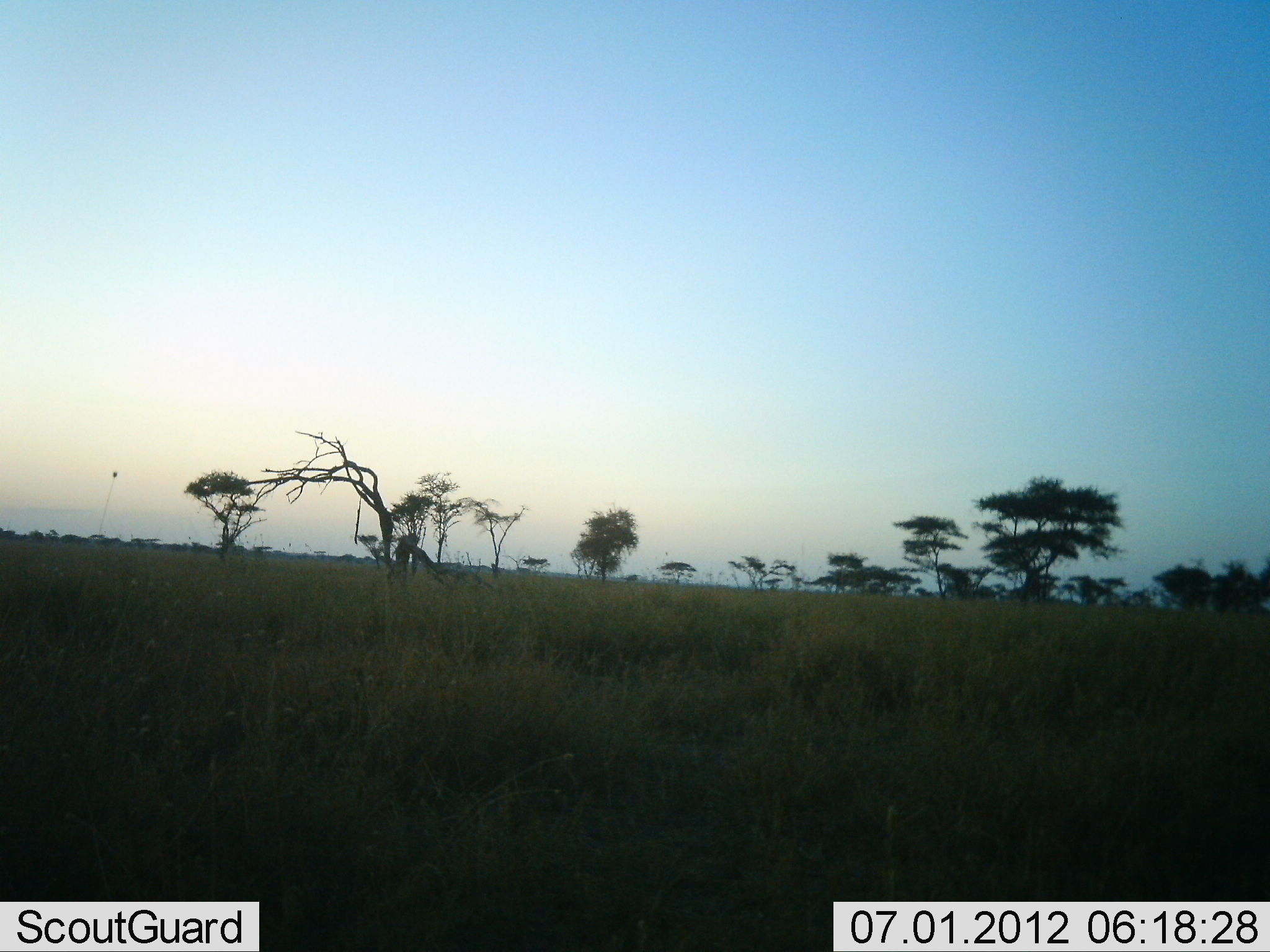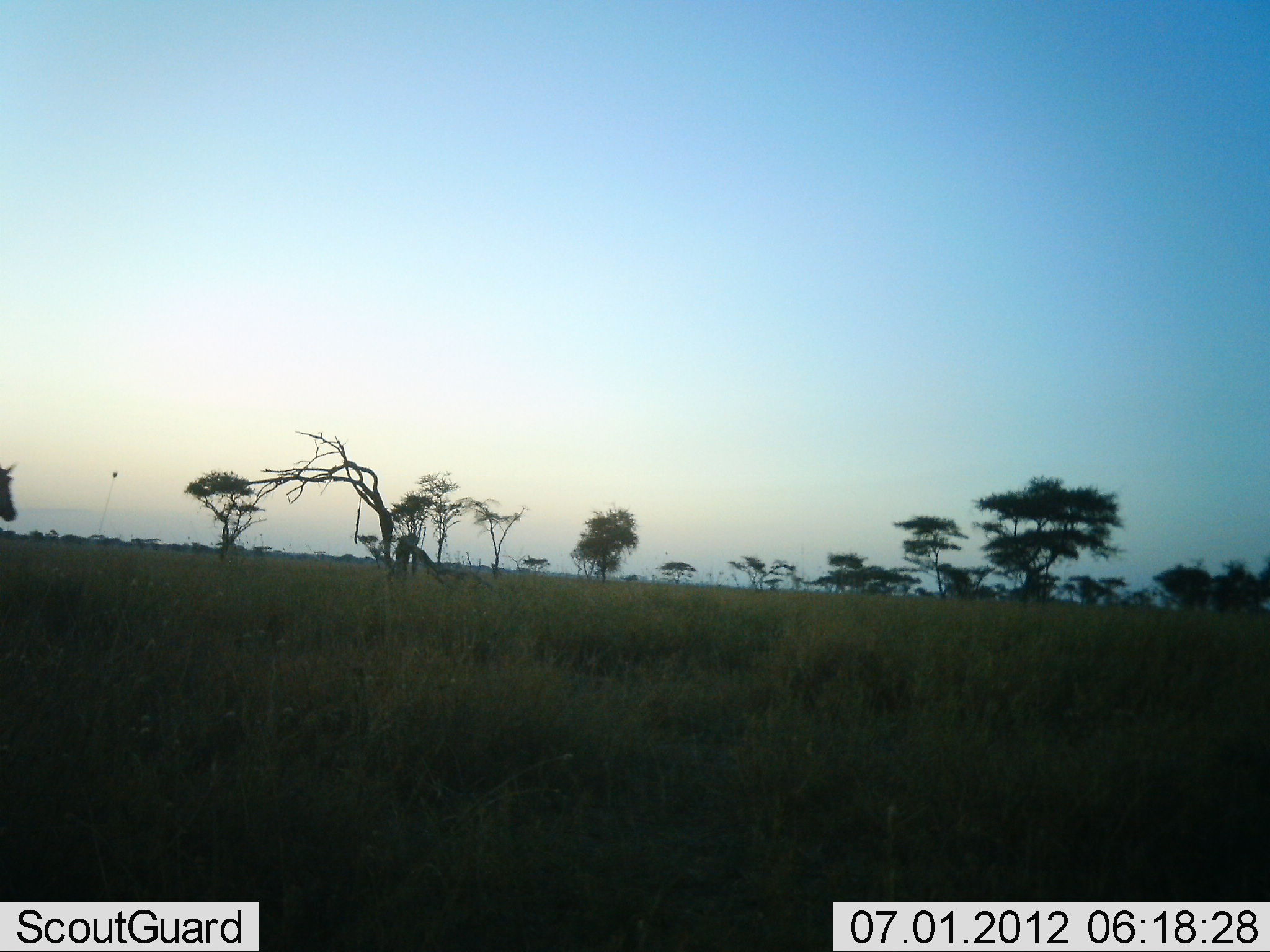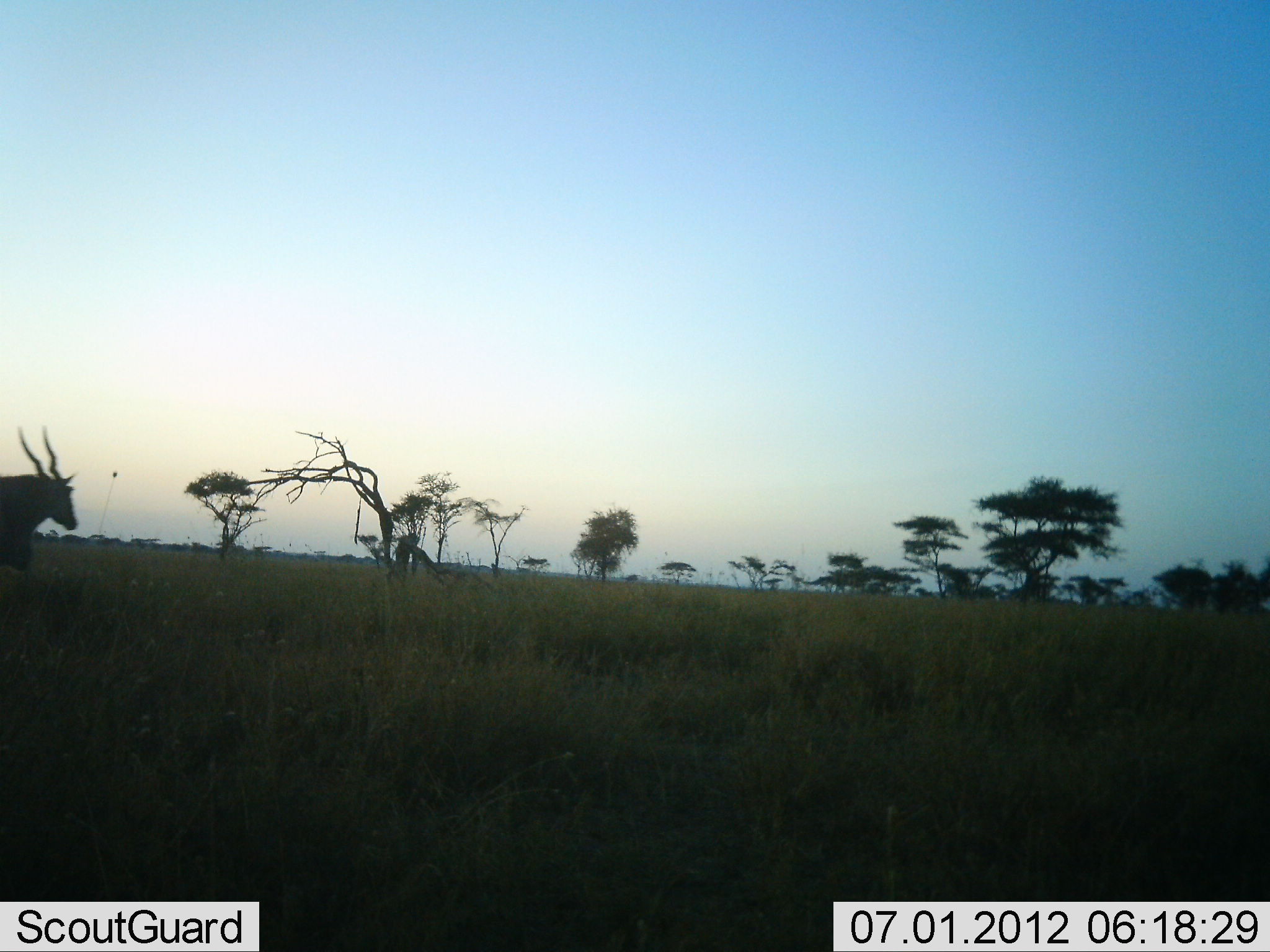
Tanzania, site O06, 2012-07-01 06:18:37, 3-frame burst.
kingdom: Animalia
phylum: Chordata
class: Mammalia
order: Artiodactyla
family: Bovidae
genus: Tragelaphus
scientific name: Tragelaphus oryx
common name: eland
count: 1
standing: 0%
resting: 0%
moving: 100%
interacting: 0%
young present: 0%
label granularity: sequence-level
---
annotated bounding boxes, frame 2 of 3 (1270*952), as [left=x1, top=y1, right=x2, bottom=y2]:
animal: [left=0, top=459, right=21, bottom=525]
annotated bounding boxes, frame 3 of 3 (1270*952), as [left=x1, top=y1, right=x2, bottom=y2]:
animal: [left=0, top=426, right=82, bottom=573]